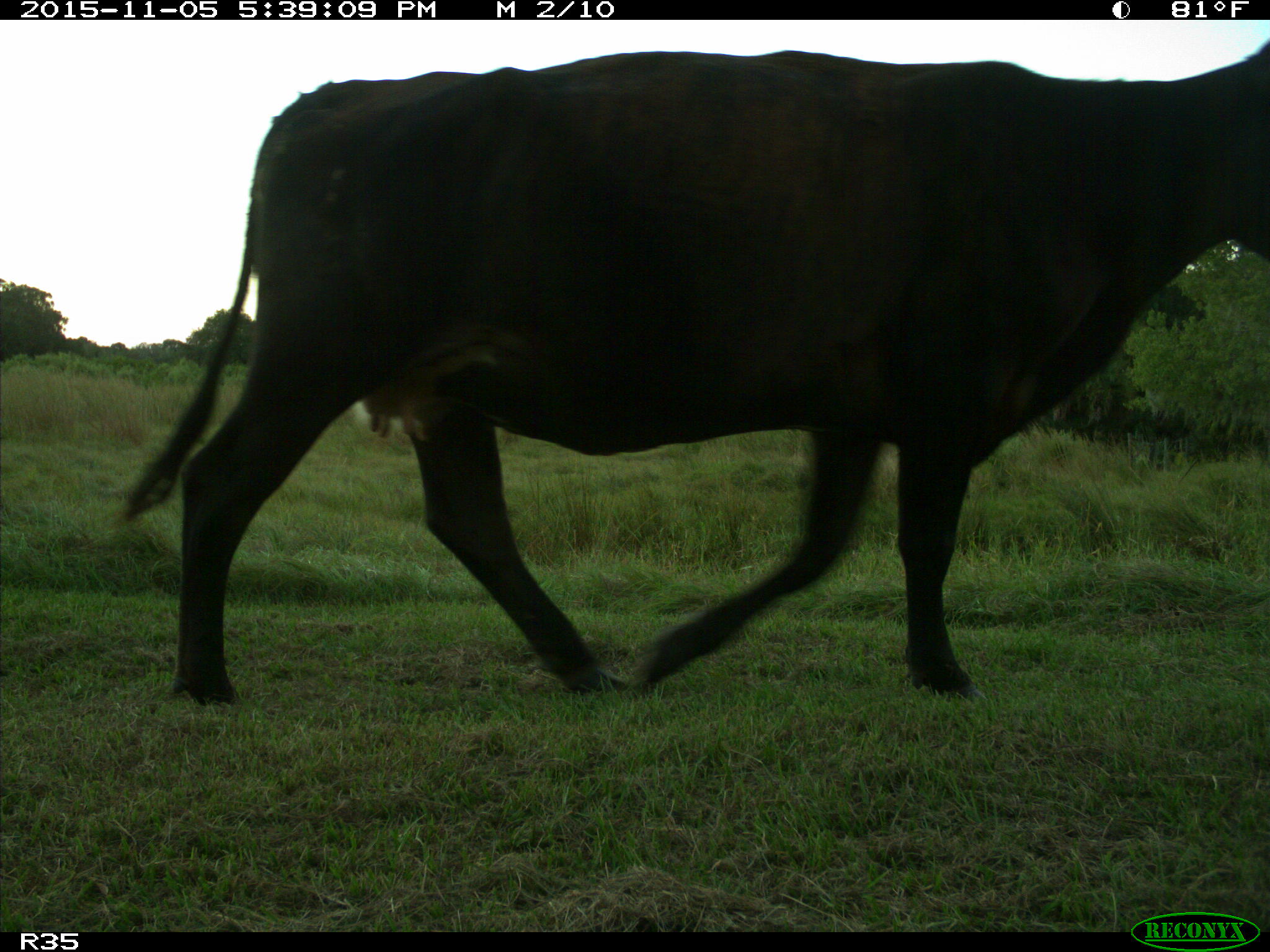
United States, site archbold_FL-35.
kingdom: Animalia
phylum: Chordata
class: Mammalia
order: Artiodactyla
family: Bovidae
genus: Bos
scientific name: Bos taurus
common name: domestic cow